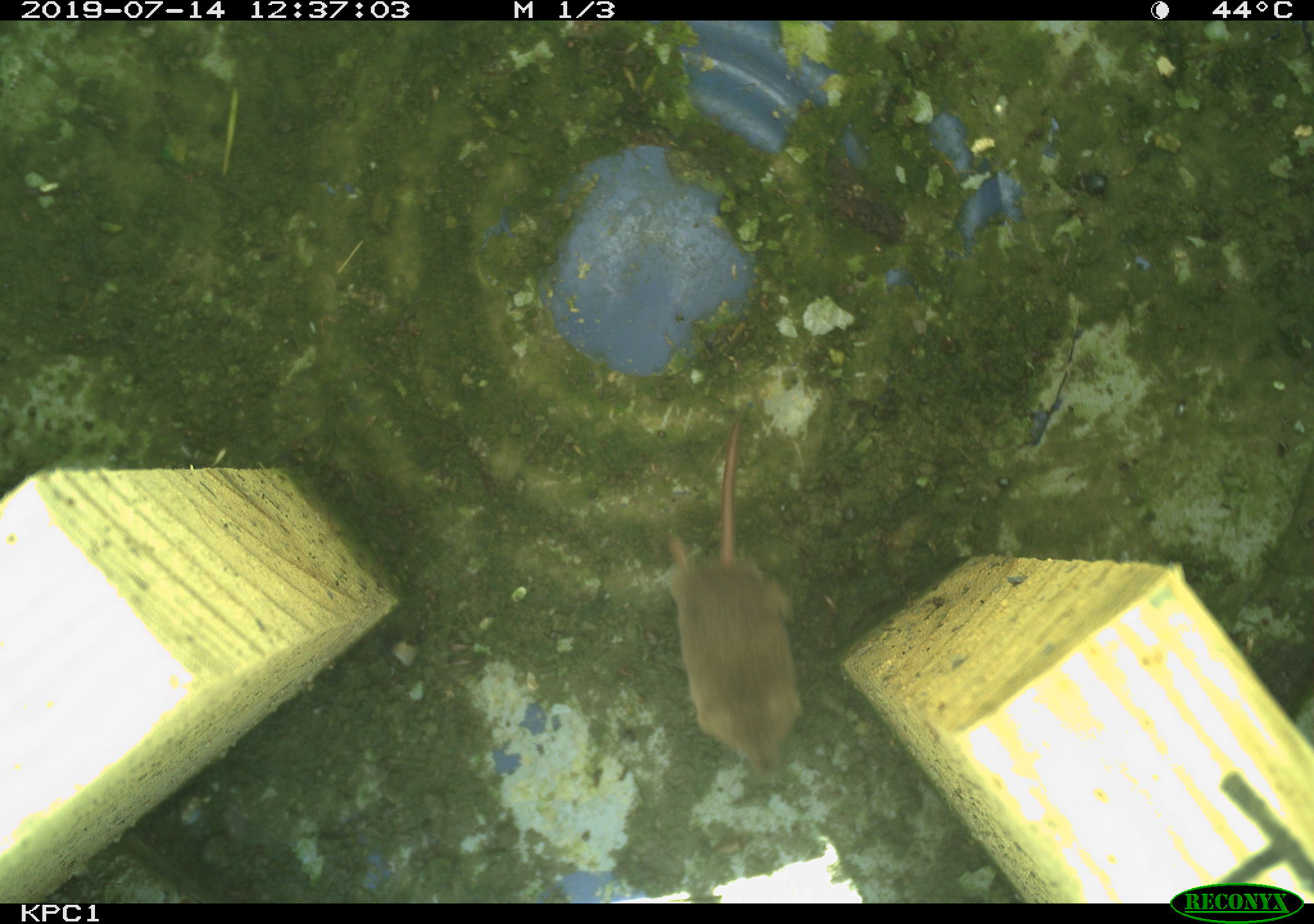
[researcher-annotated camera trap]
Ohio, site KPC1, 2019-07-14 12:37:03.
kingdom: Animalia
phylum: Chordata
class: Mammalia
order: Eulipotyphla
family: Soricidae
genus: Sorex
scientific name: Sorex cinereus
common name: masked shrew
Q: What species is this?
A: Masked shrew (Sorex cinereus).